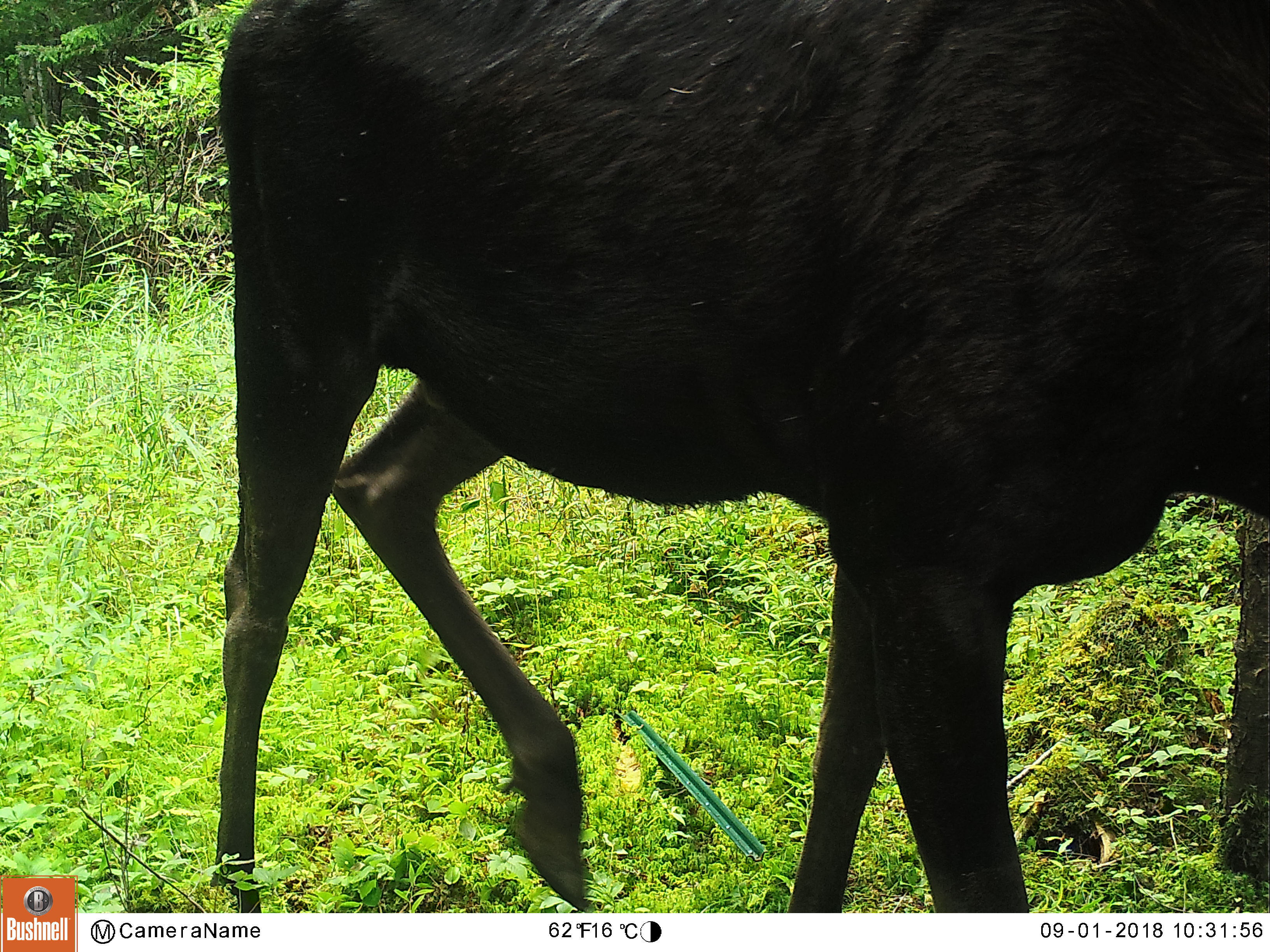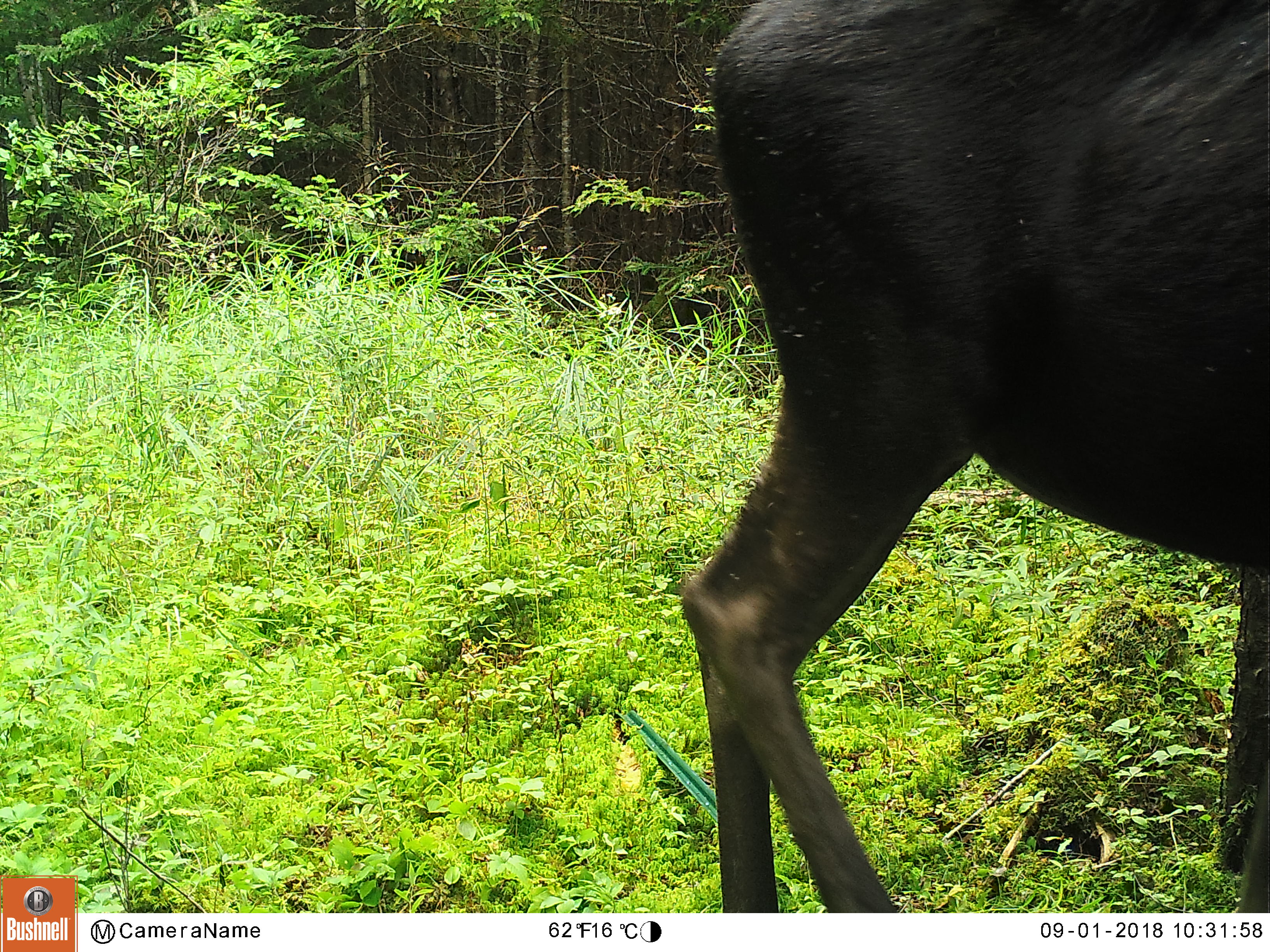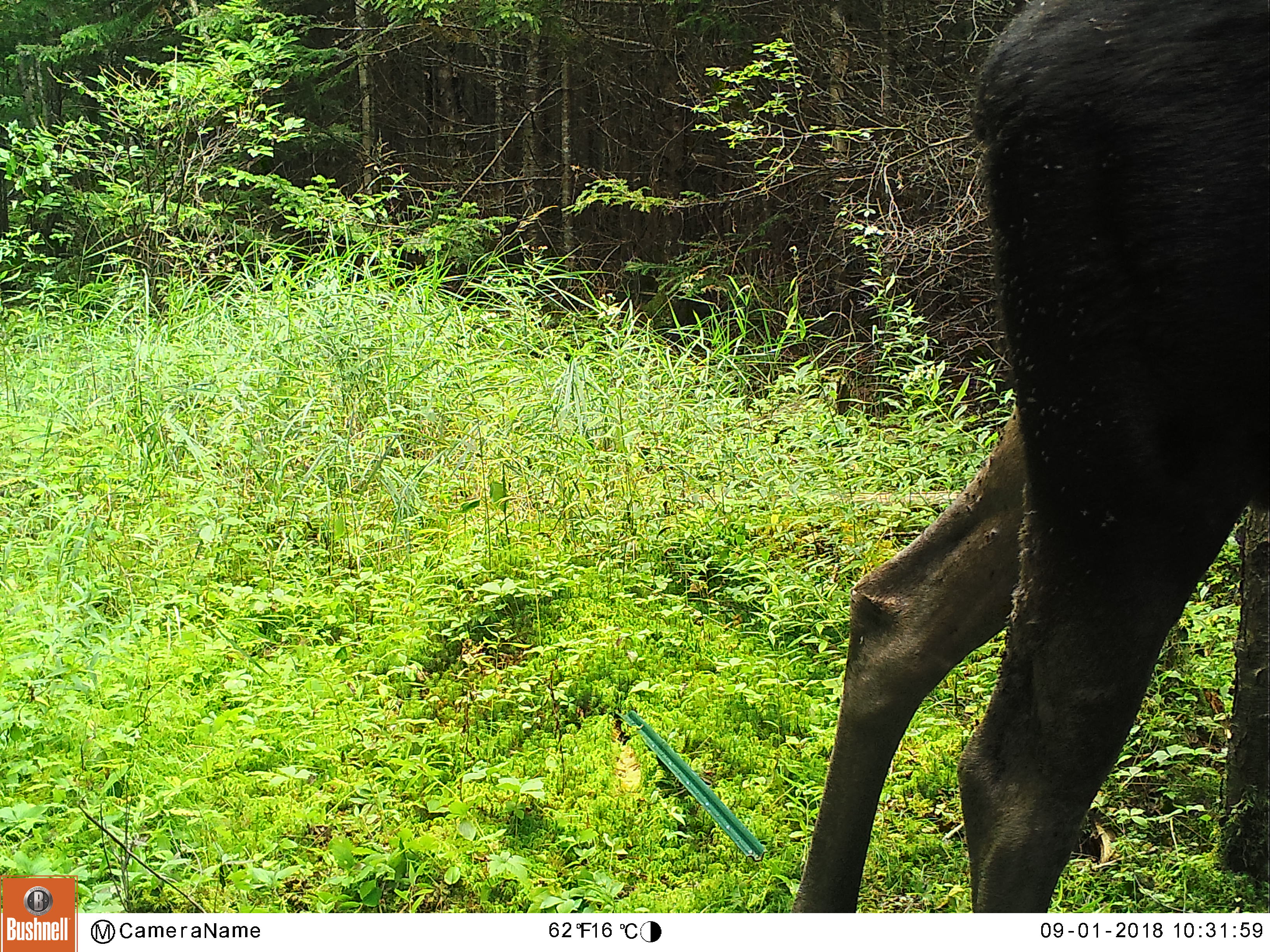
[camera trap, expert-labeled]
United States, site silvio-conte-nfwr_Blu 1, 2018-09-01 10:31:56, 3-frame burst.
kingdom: Animalia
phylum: Chordata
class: Mammalia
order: Artiodactyla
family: Cervidae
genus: Alces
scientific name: Alces alces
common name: moose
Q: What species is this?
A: Moose (Alces alces).